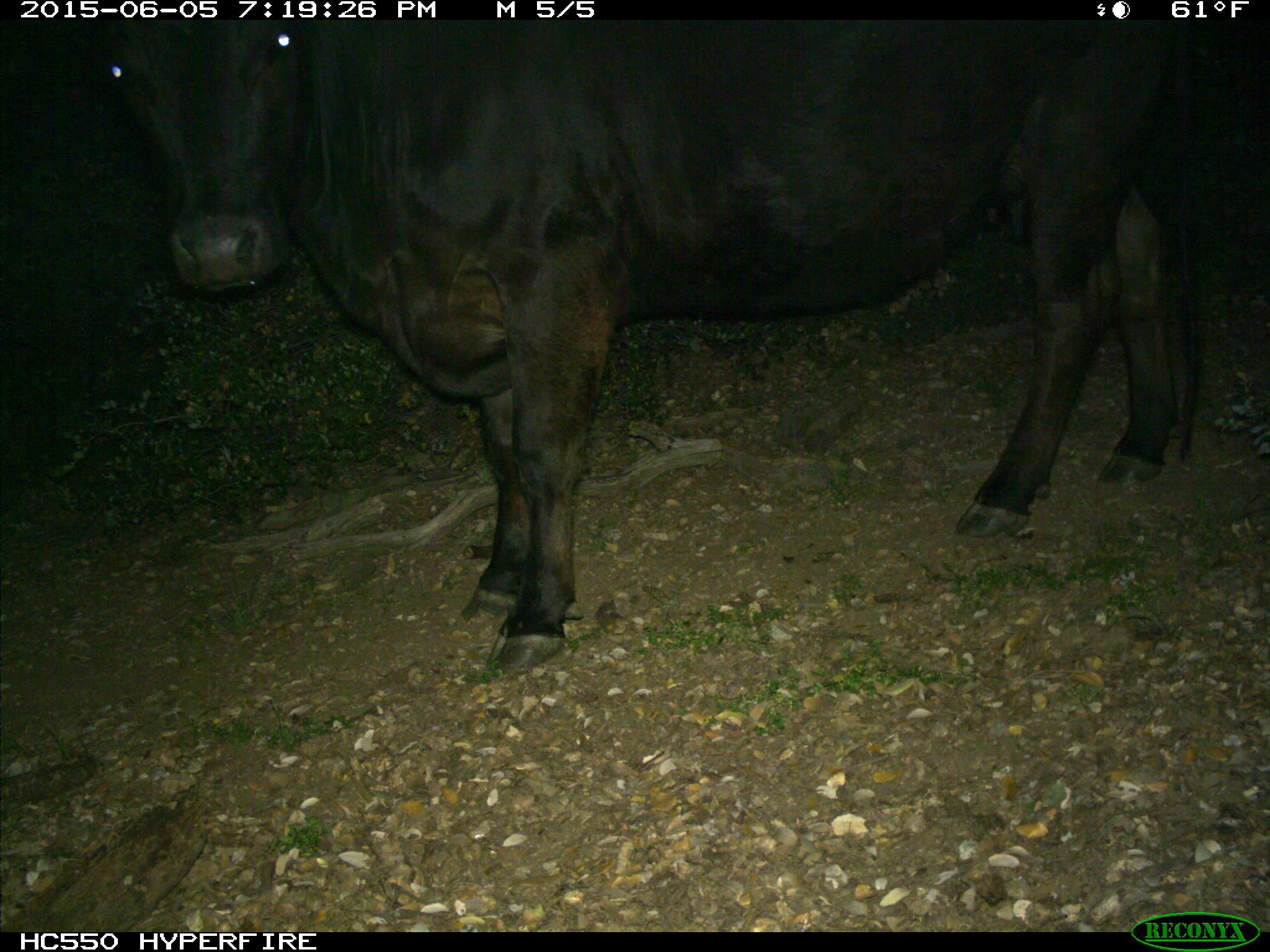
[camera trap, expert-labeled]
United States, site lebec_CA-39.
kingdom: Animalia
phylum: Chordata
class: Mammalia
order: Artiodactyla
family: Bovidae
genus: Bos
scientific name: Bos taurus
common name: domestic cow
Bos taurus (domestic cow).